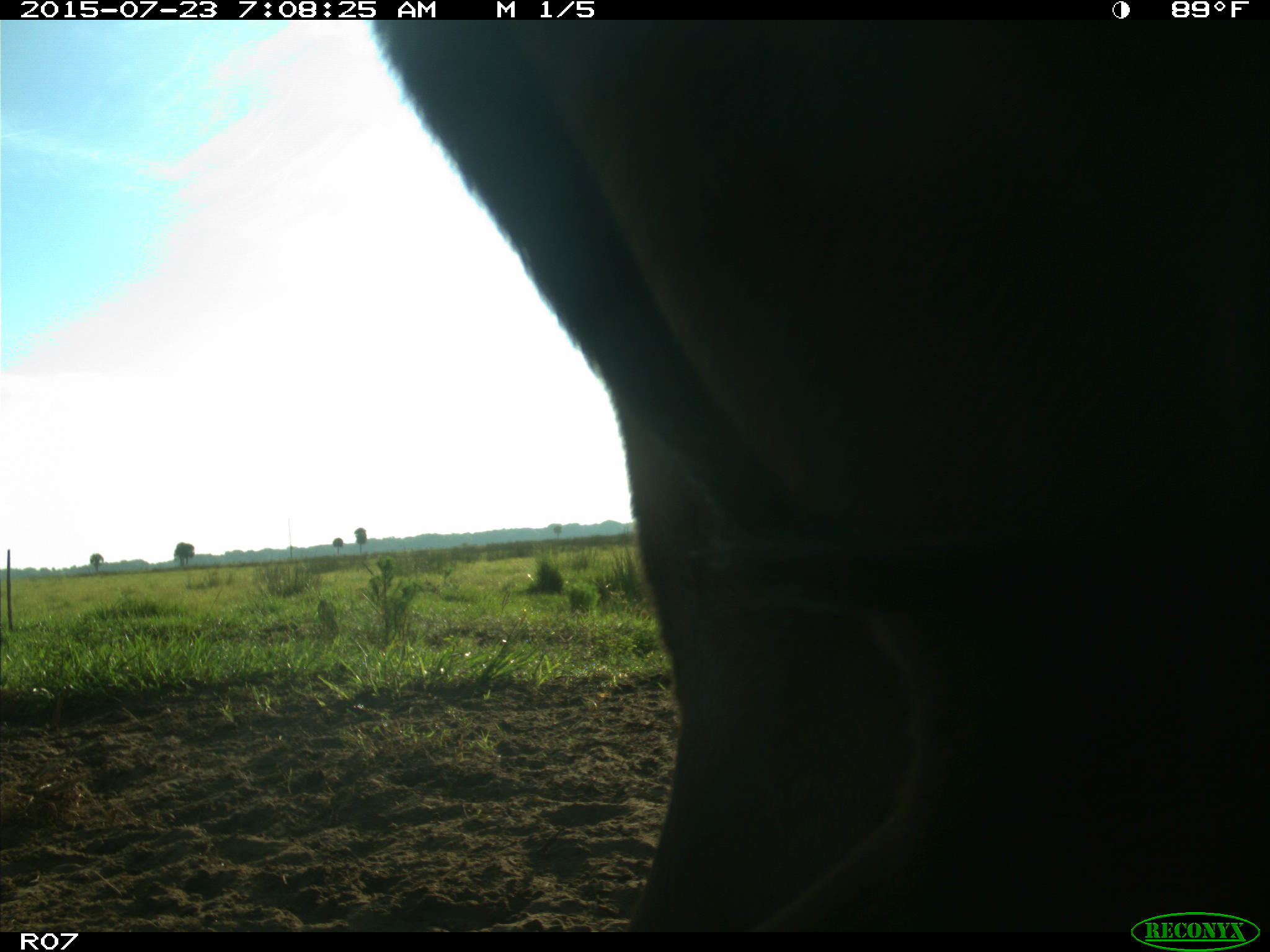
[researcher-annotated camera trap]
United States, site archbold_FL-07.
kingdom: Animalia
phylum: Chordata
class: Mammalia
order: Artiodactyla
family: Bovidae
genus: Bos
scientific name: Bos taurus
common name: domestic cow